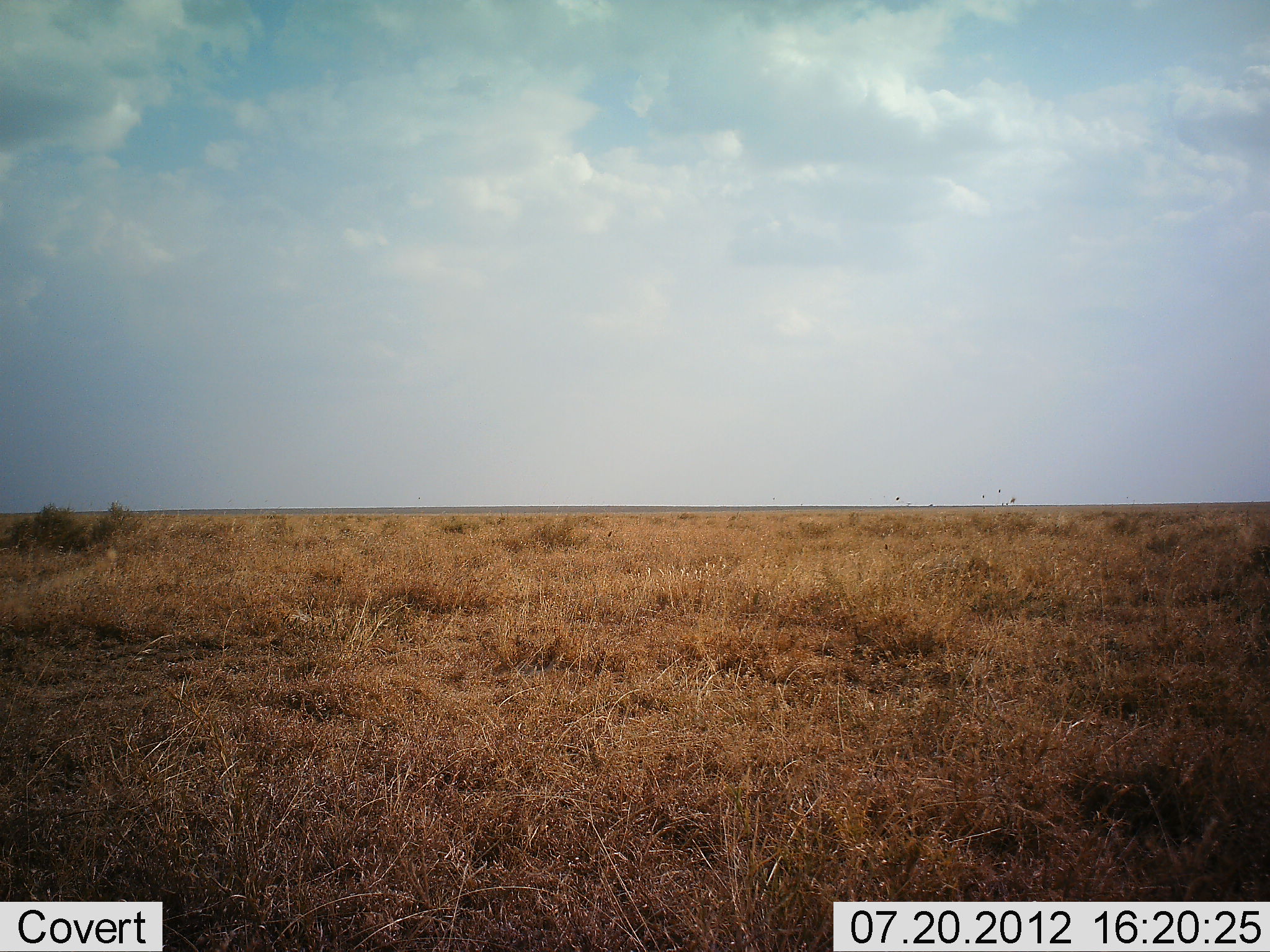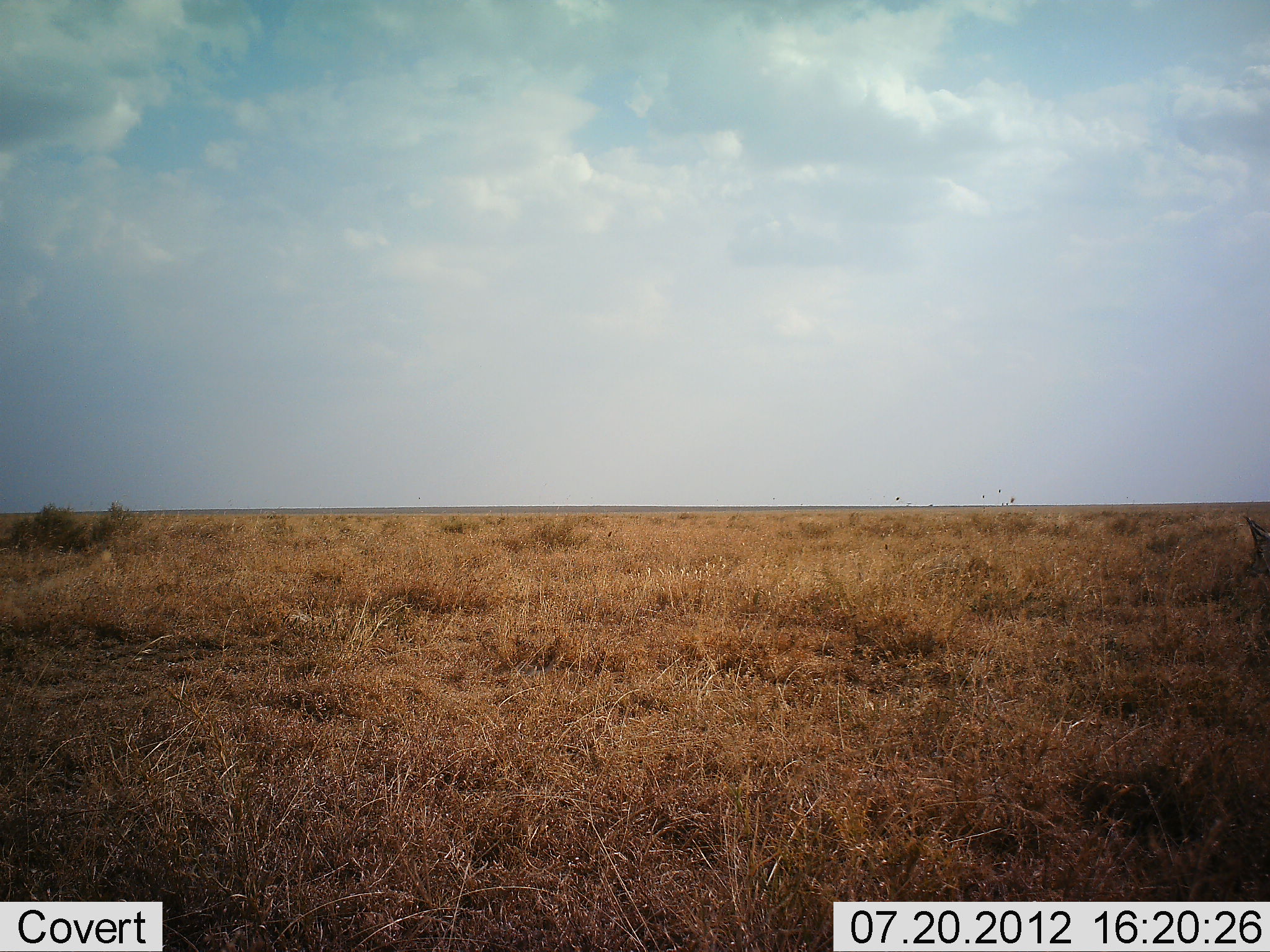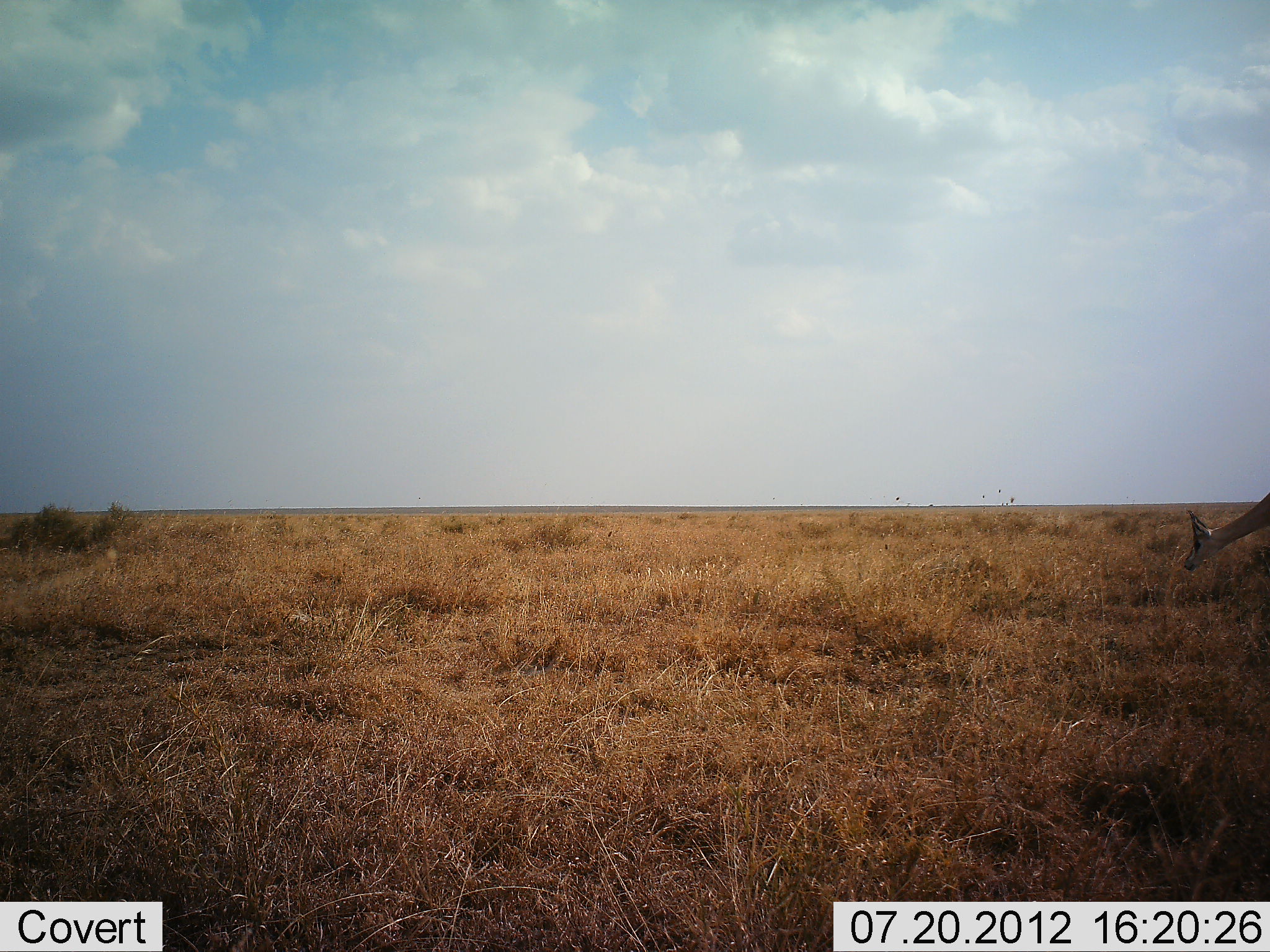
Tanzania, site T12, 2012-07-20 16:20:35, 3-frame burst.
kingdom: Animalia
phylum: Chordata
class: Mammalia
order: Artiodactyla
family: Bovidae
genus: Nanger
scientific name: Nanger granti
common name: grant's gazelle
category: gazellegrants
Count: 1.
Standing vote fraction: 33%.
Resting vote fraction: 0%.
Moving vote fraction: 44%.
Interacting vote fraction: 0%.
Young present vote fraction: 0%.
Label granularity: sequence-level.